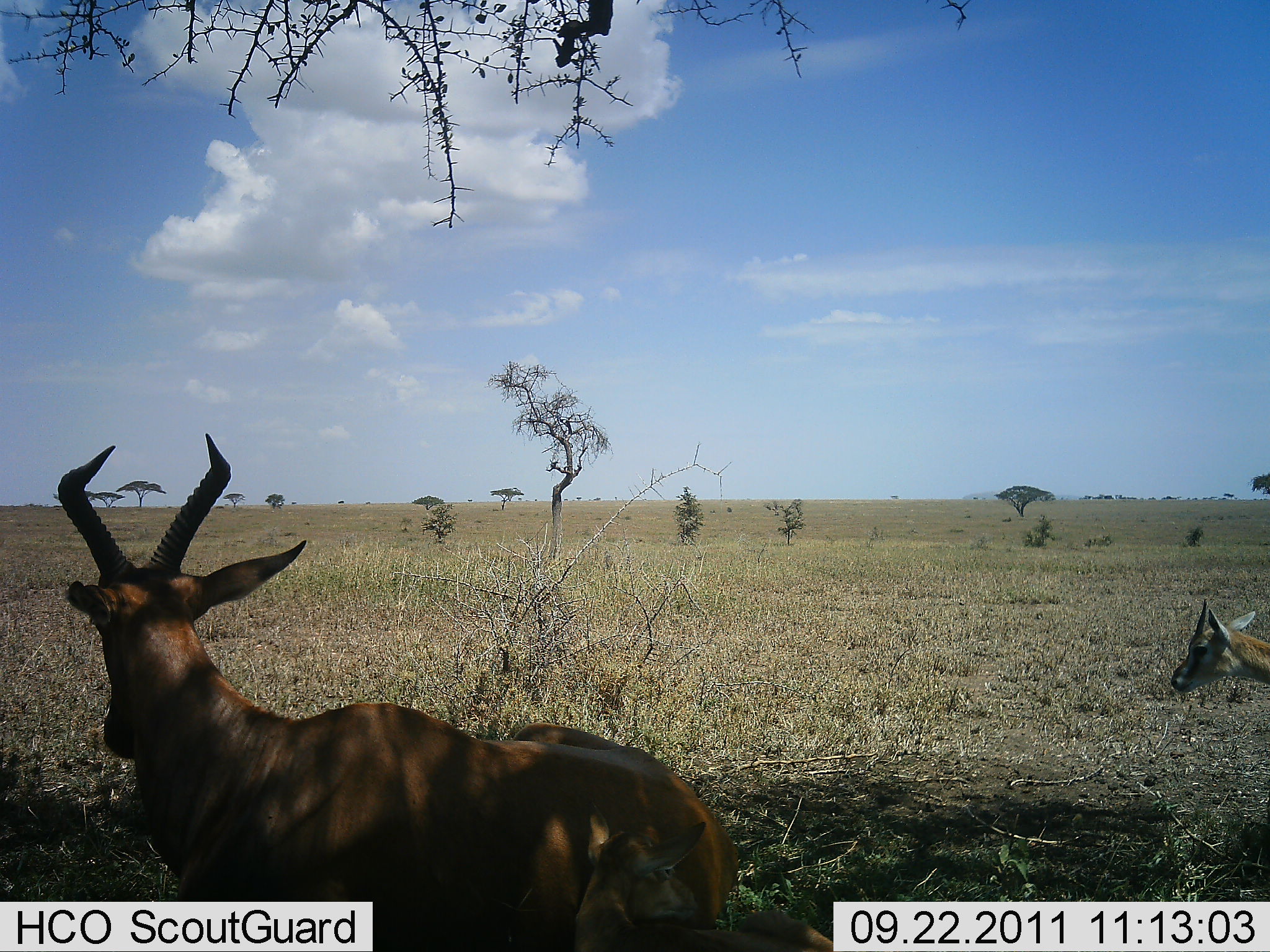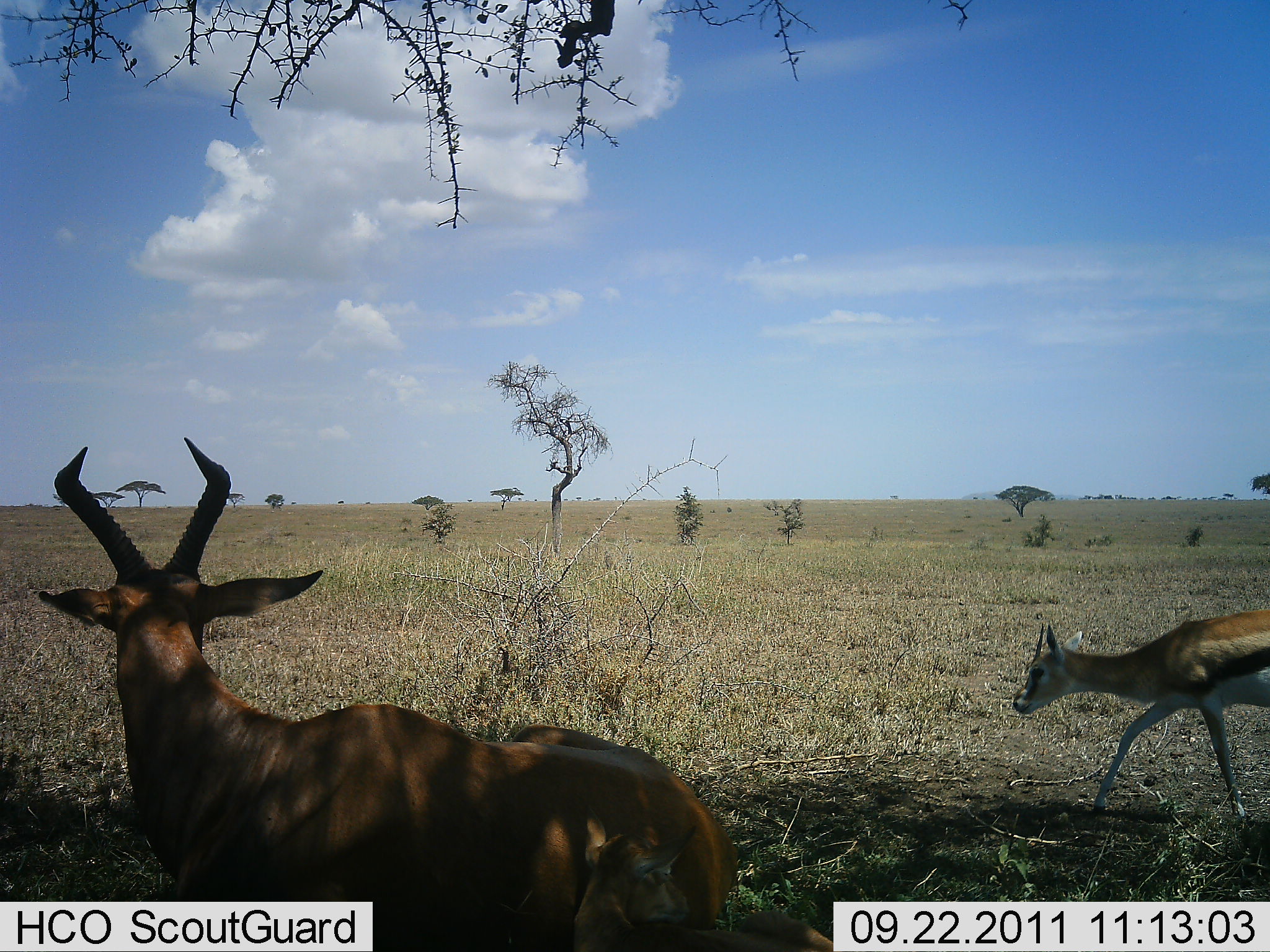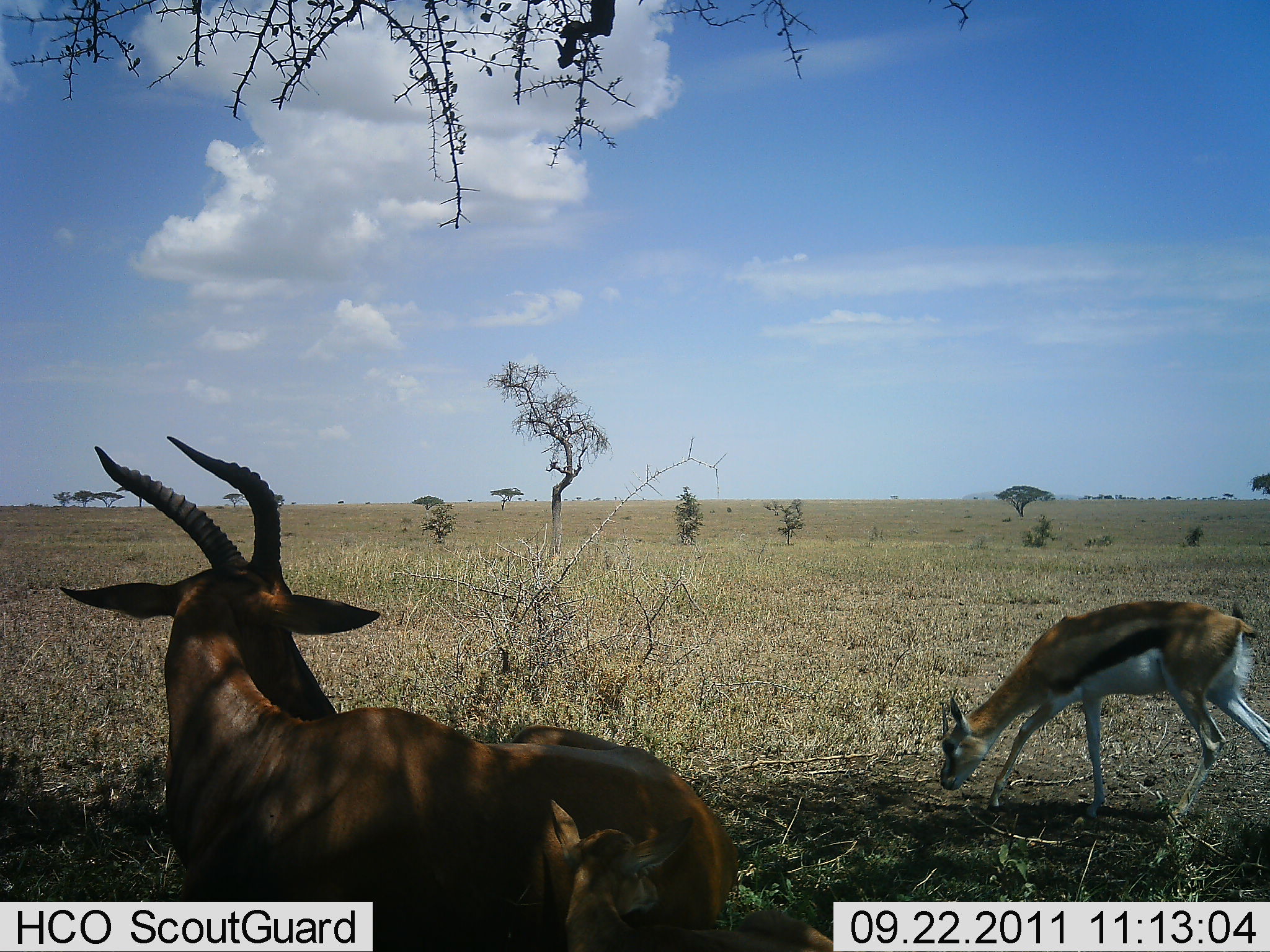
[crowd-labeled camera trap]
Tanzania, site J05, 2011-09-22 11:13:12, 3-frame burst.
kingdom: Animalia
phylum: Chordata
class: Mammalia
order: Artiodactyla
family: Bovidae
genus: Eudorcas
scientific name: Eudorcas thomsonii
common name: thomson's gazelle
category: gazellethomsons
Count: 1.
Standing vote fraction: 16%.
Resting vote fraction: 11%.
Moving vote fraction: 74%.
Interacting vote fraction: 0%.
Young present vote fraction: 16%.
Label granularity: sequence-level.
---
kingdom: Animalia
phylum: Chordata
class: Mammalia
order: Artiodactyla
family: Bovidae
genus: Alcelaphus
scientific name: Alcelaphus buselaphus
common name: hartebeest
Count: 1.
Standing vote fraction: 33%.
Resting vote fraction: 67%.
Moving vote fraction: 0%.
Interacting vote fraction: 0%.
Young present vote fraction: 33%.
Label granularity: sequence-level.